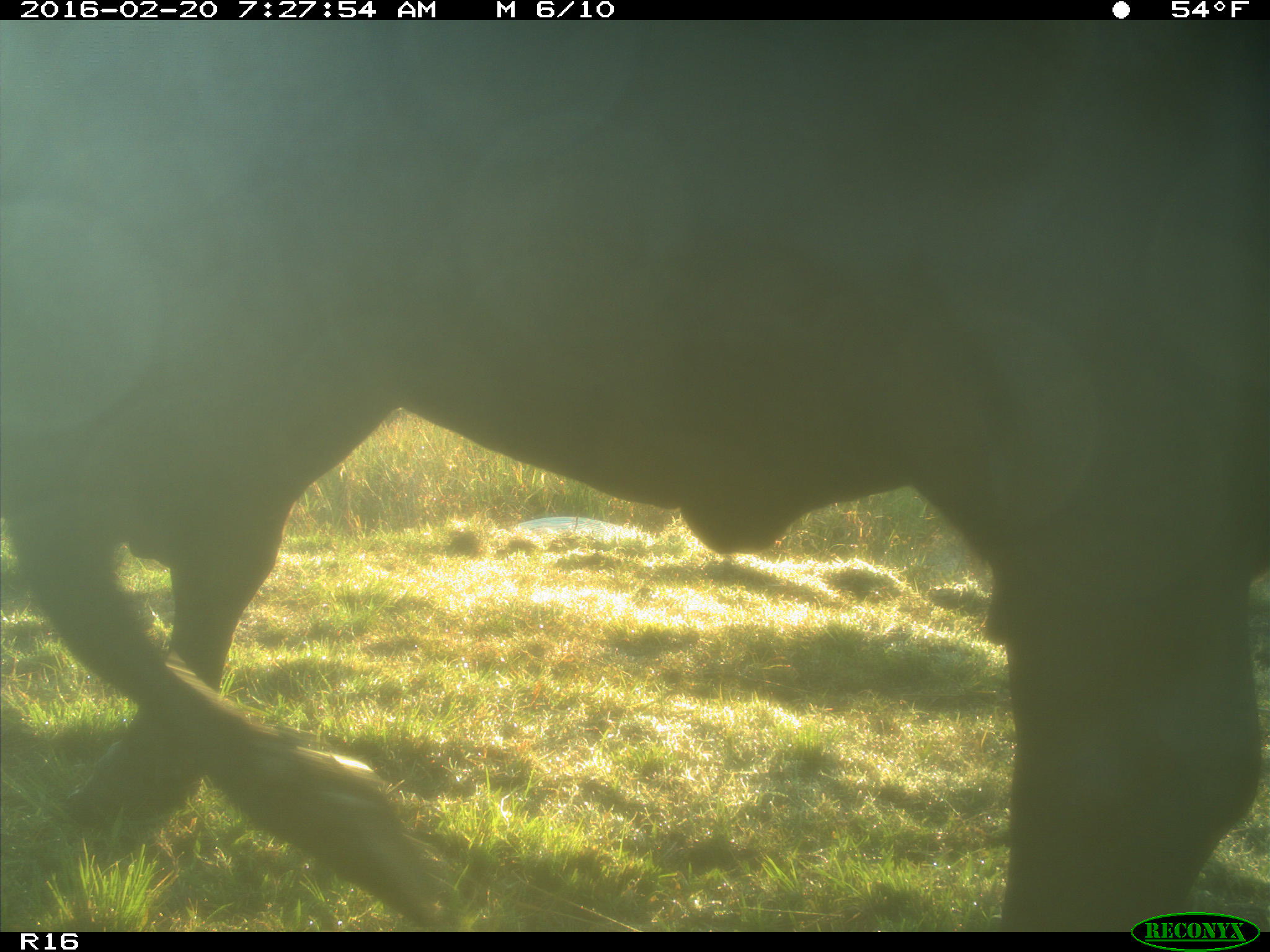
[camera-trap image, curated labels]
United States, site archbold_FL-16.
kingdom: Animalia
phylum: Chordata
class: Mammalia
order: Artiodactyla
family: Bovidae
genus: Bos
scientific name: Bos taurus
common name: domestic cow